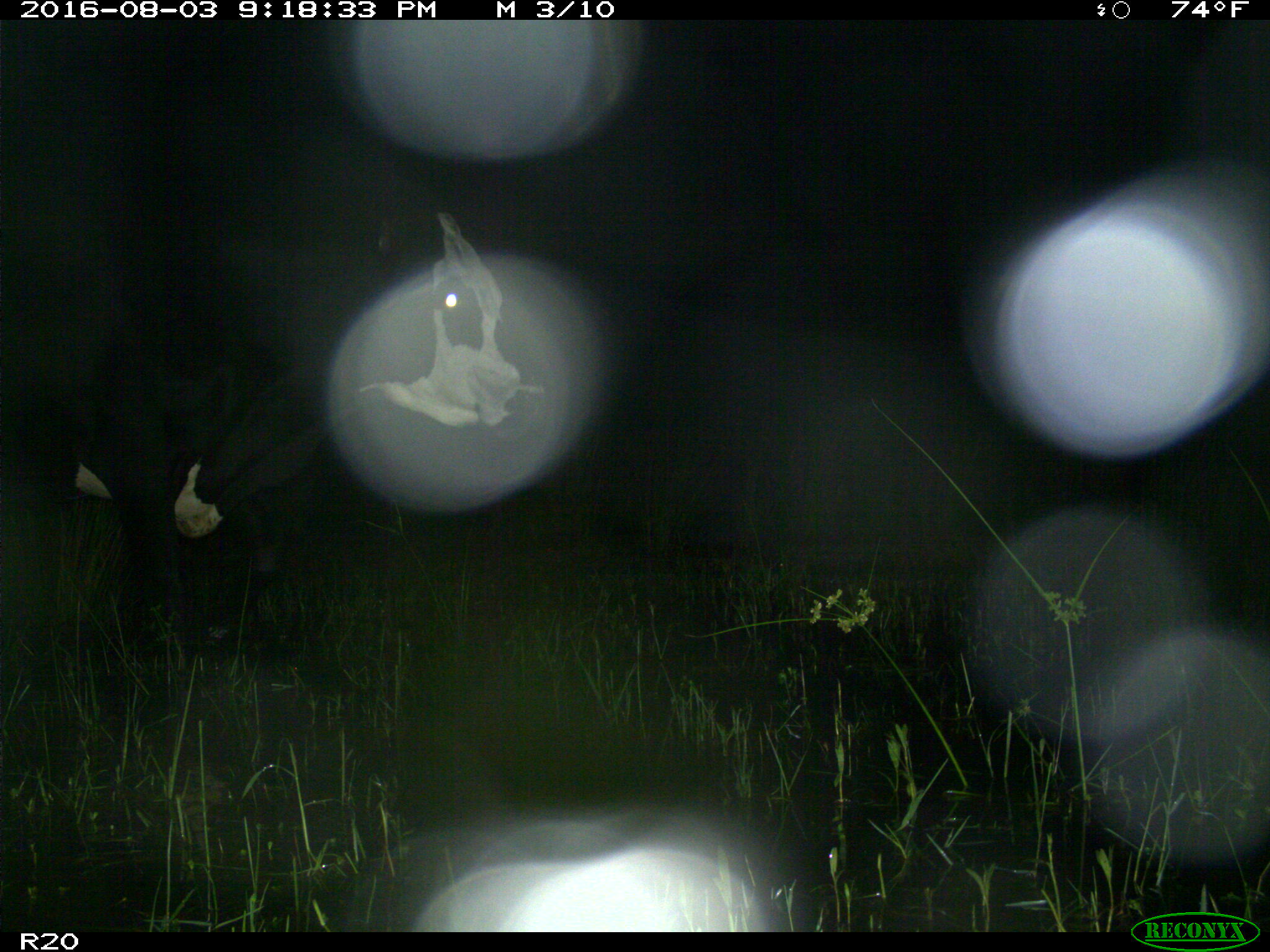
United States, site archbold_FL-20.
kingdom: Animalia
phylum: Chordata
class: Mammalia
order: Artiodactyla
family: Bovidae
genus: Bos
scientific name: Bos taurus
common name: domestic cow